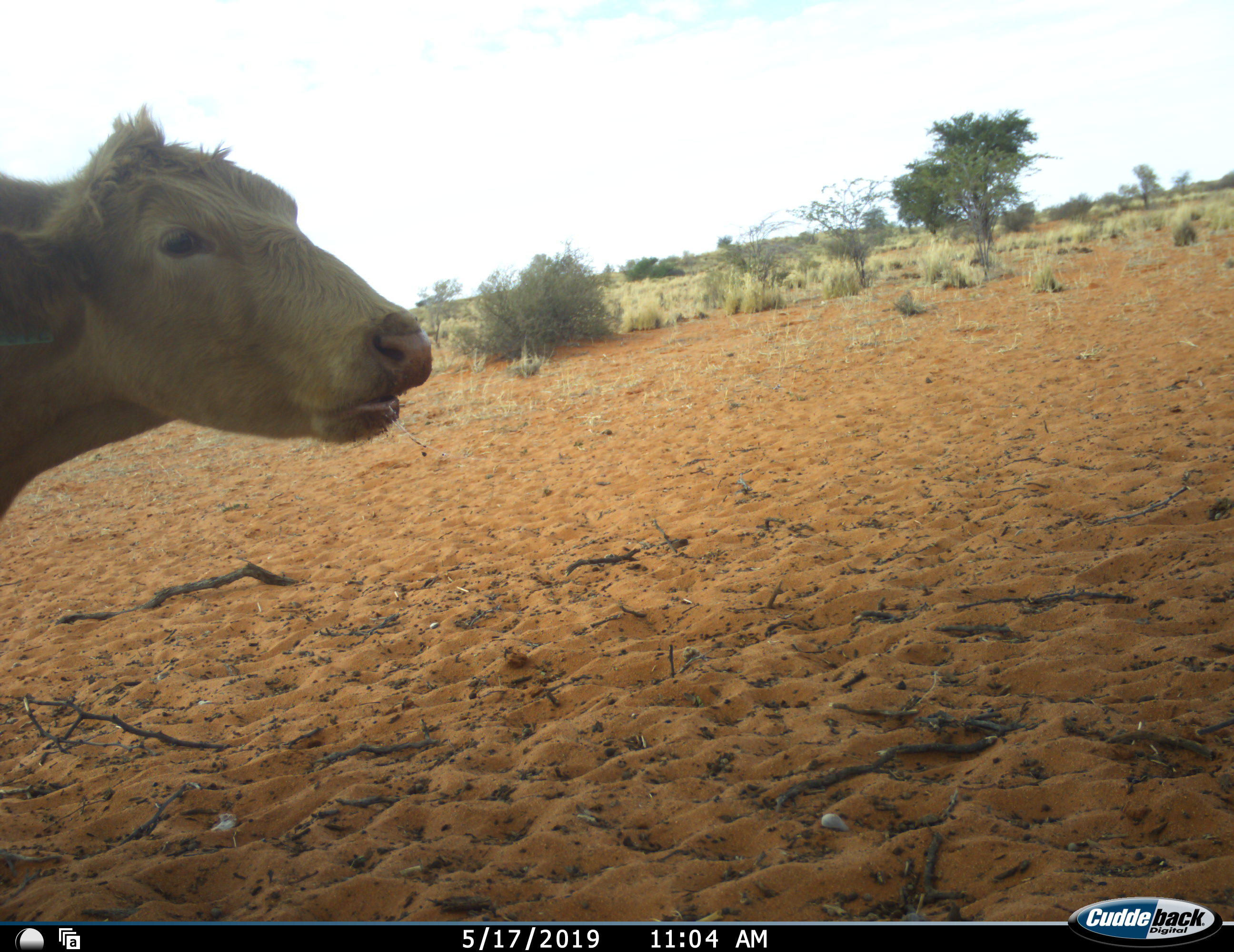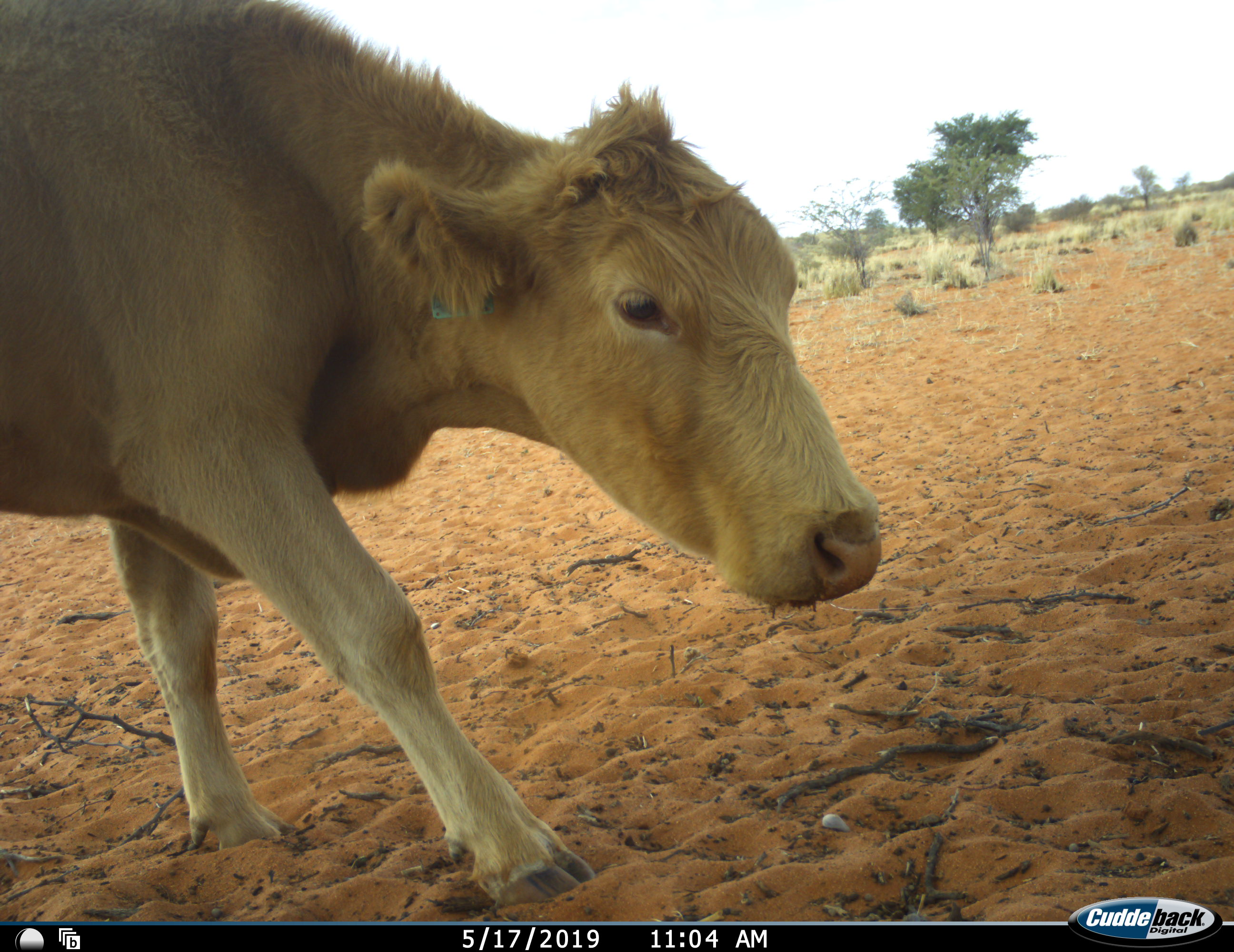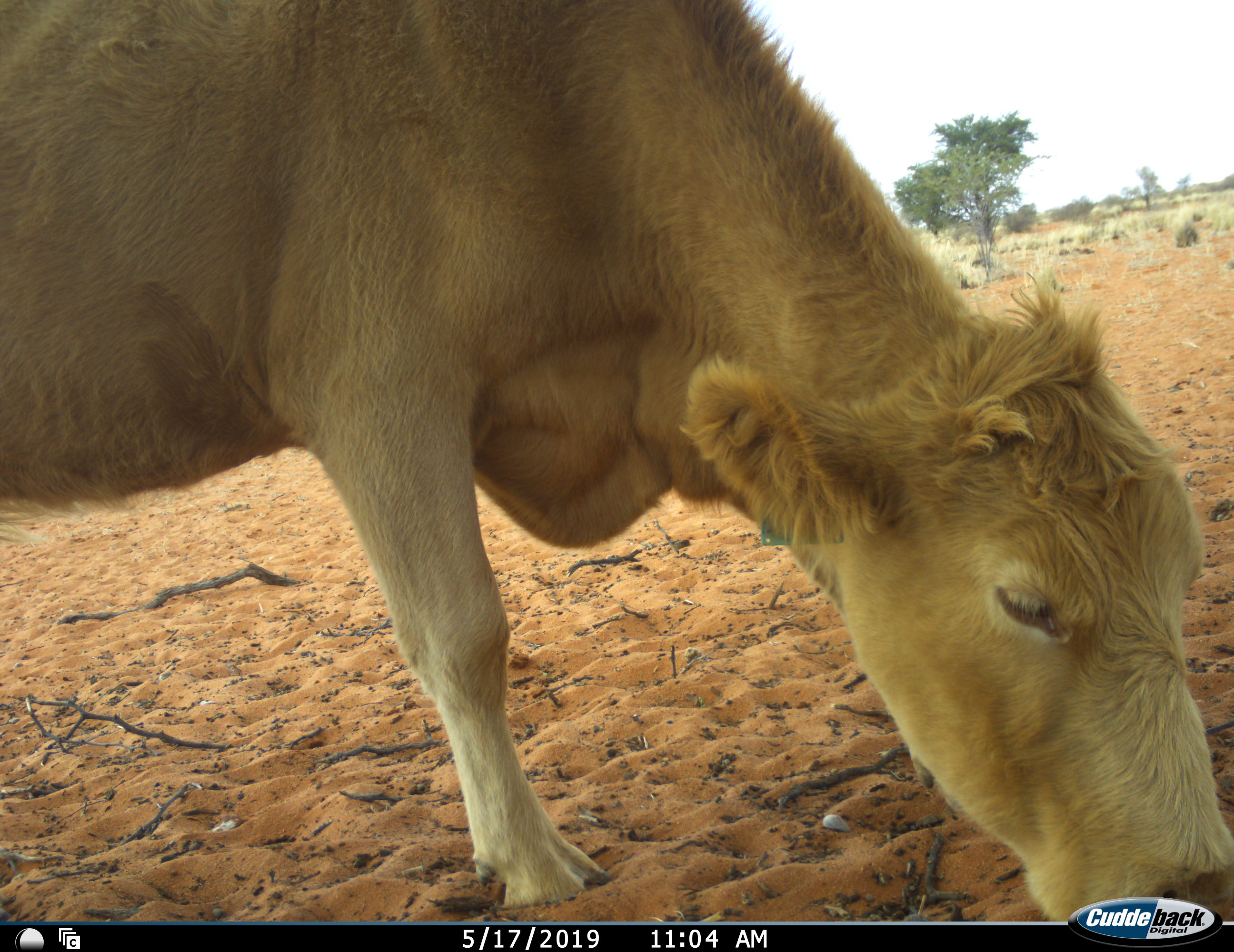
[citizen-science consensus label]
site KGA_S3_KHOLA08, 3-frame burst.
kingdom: Animalia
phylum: Chordata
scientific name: Vertebrata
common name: domestic animal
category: domesticanimal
Domesticanimal (domestic animal) (Vertebrata), count 1. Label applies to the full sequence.